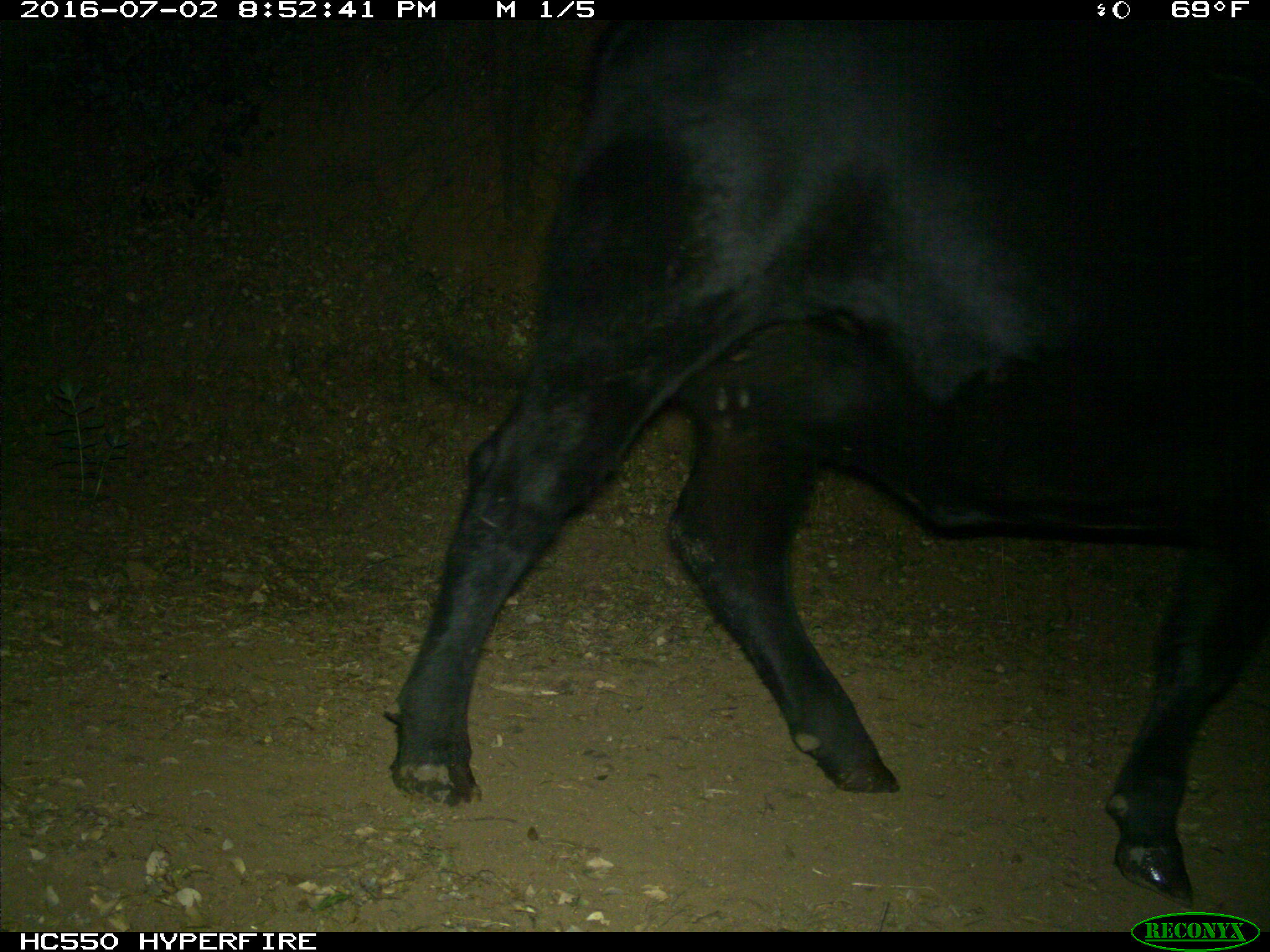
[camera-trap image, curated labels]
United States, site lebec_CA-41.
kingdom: Animalia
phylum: Chordata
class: Mammalia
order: Artiodactyla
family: Bovidae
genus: Bos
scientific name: Bos taurus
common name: domestic cow